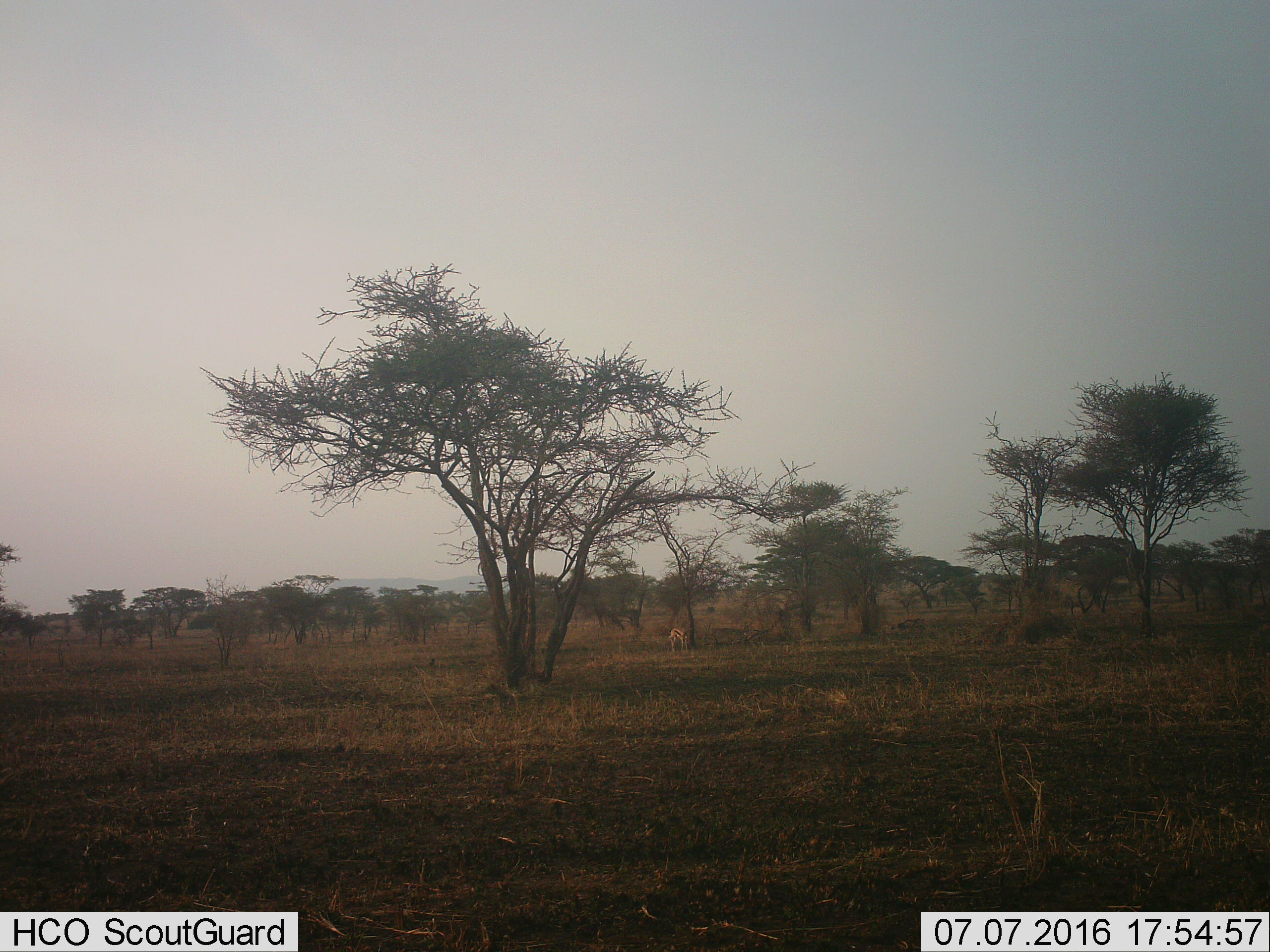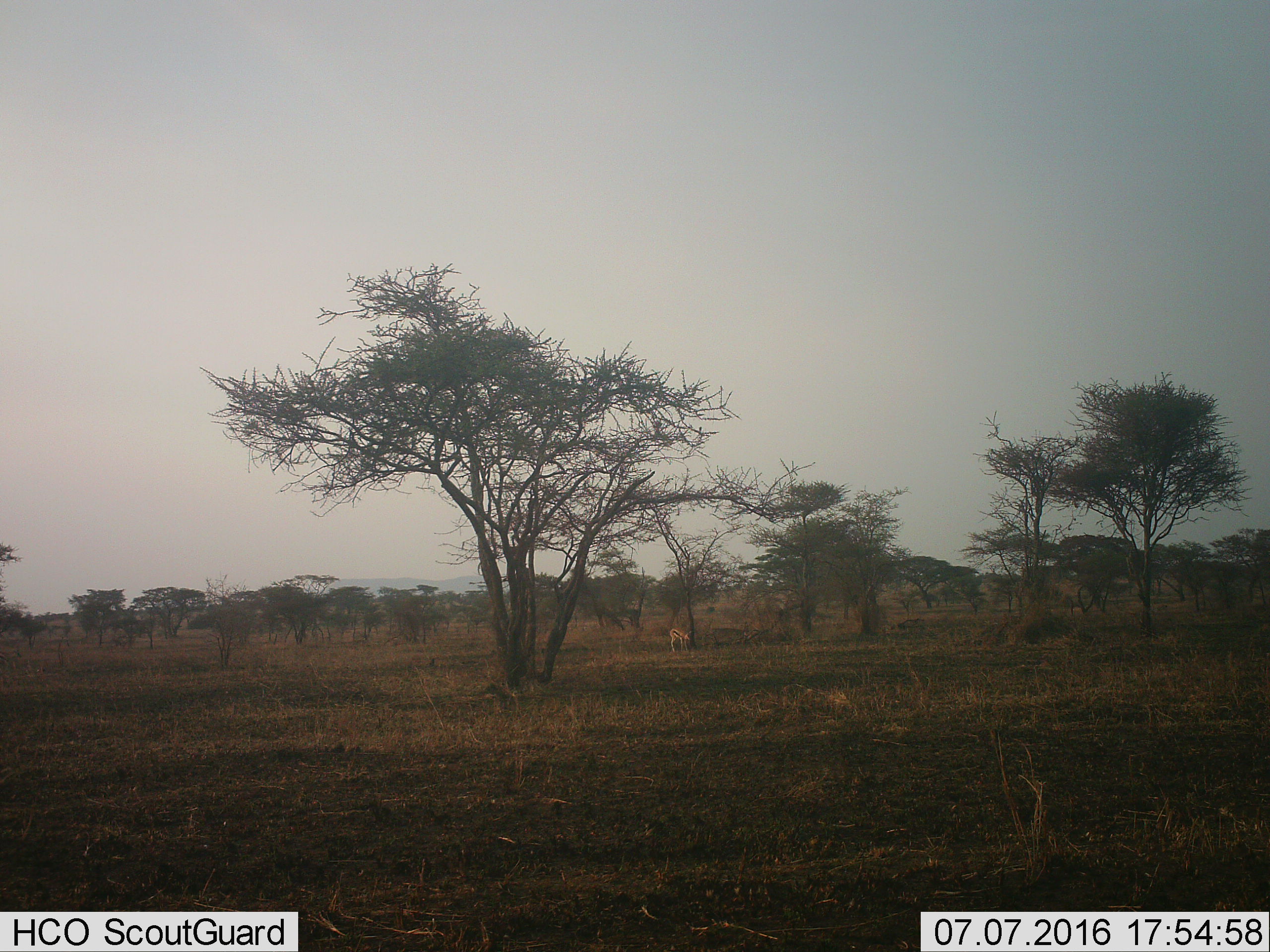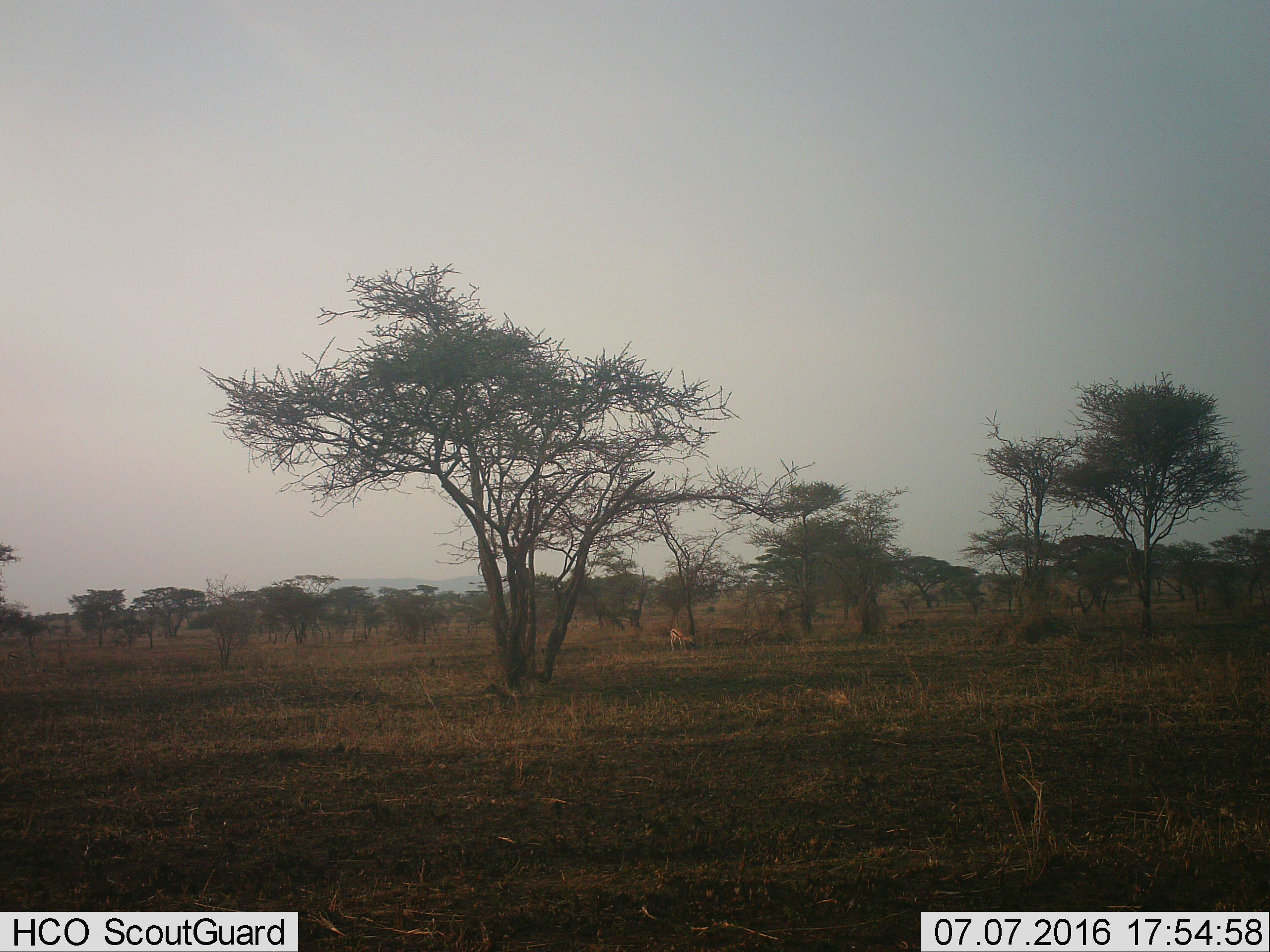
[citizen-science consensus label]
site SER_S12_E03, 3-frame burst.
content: unidentified animal